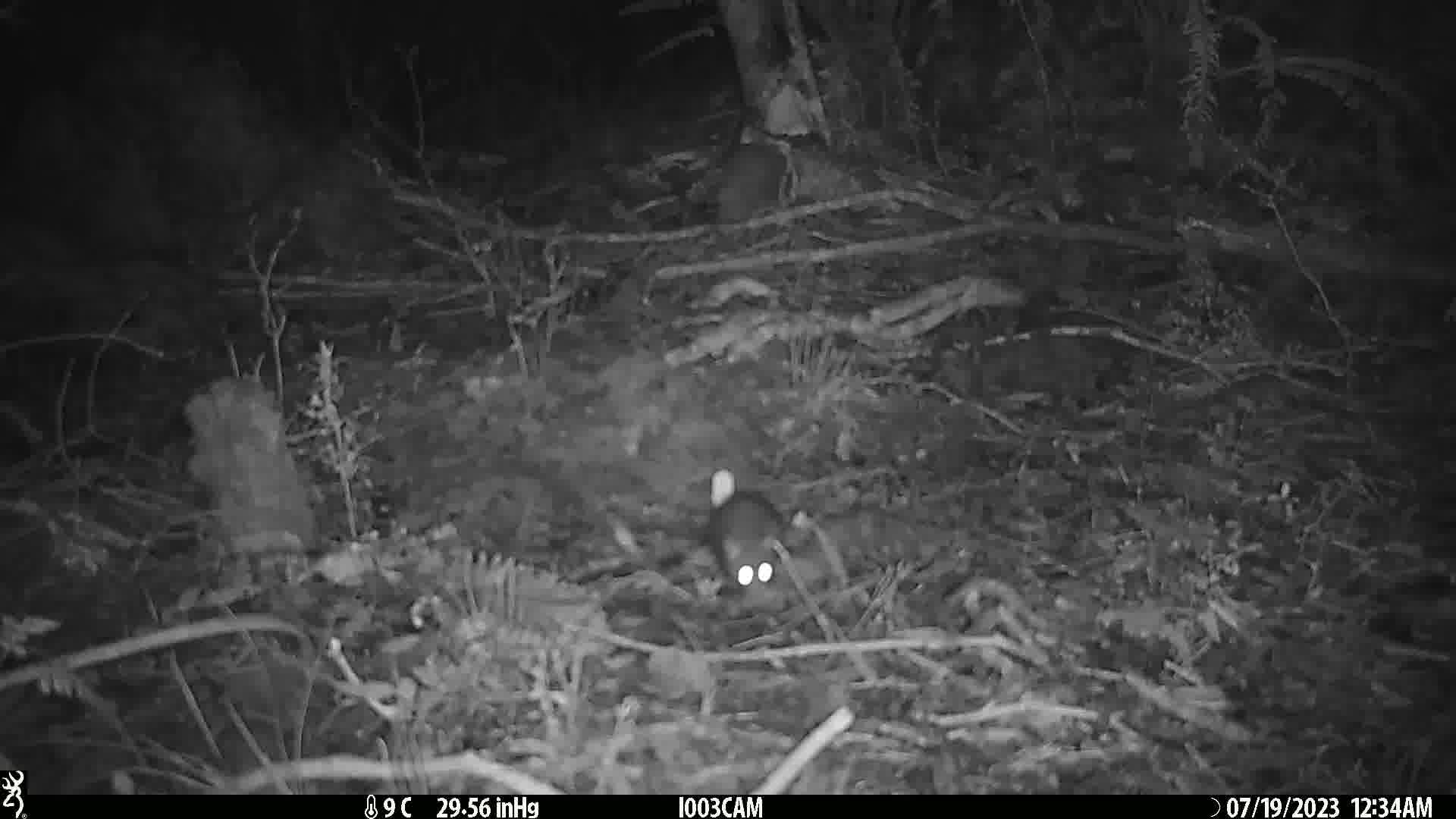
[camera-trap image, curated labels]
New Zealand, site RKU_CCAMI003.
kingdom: Animalia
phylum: Chordata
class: Mammalia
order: Rodentia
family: Muridae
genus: Rattus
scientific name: Rattus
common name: rat